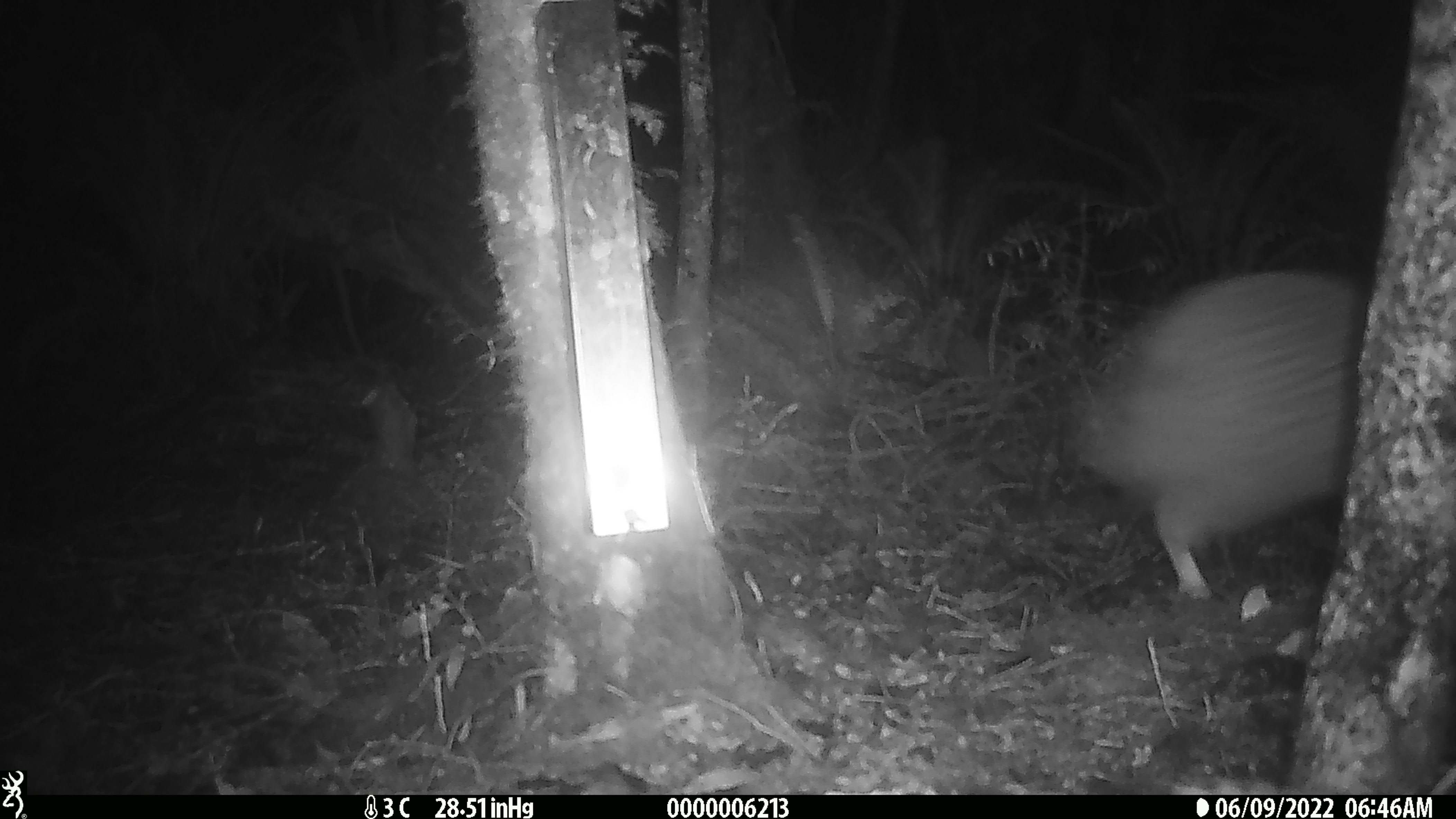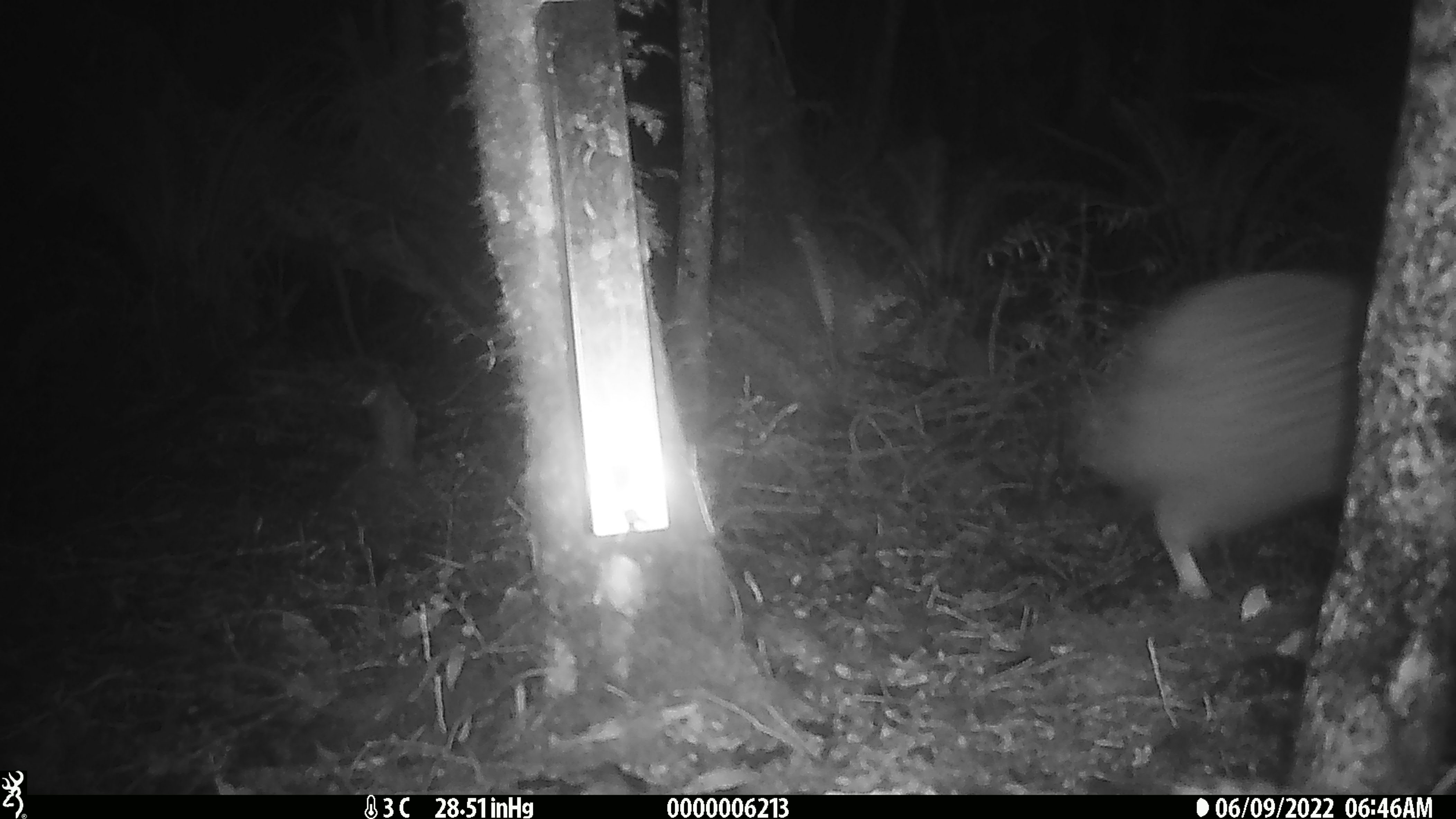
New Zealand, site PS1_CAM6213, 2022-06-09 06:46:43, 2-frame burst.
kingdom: Animalia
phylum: Chordata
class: Aves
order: Apterygiformes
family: Apterygidae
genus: Apteryx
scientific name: Apteryx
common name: kiwi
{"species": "kiwi (Apteryx)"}